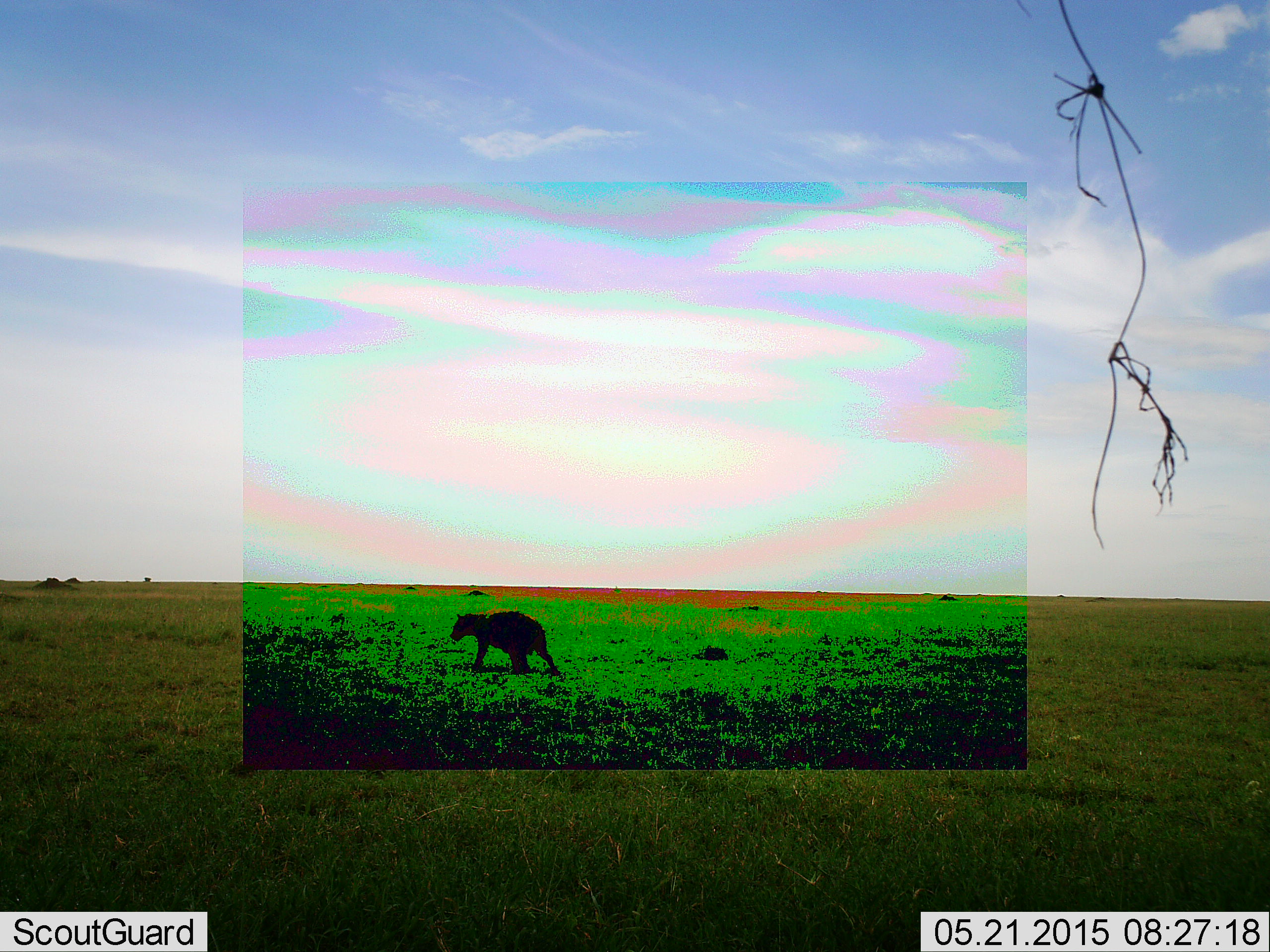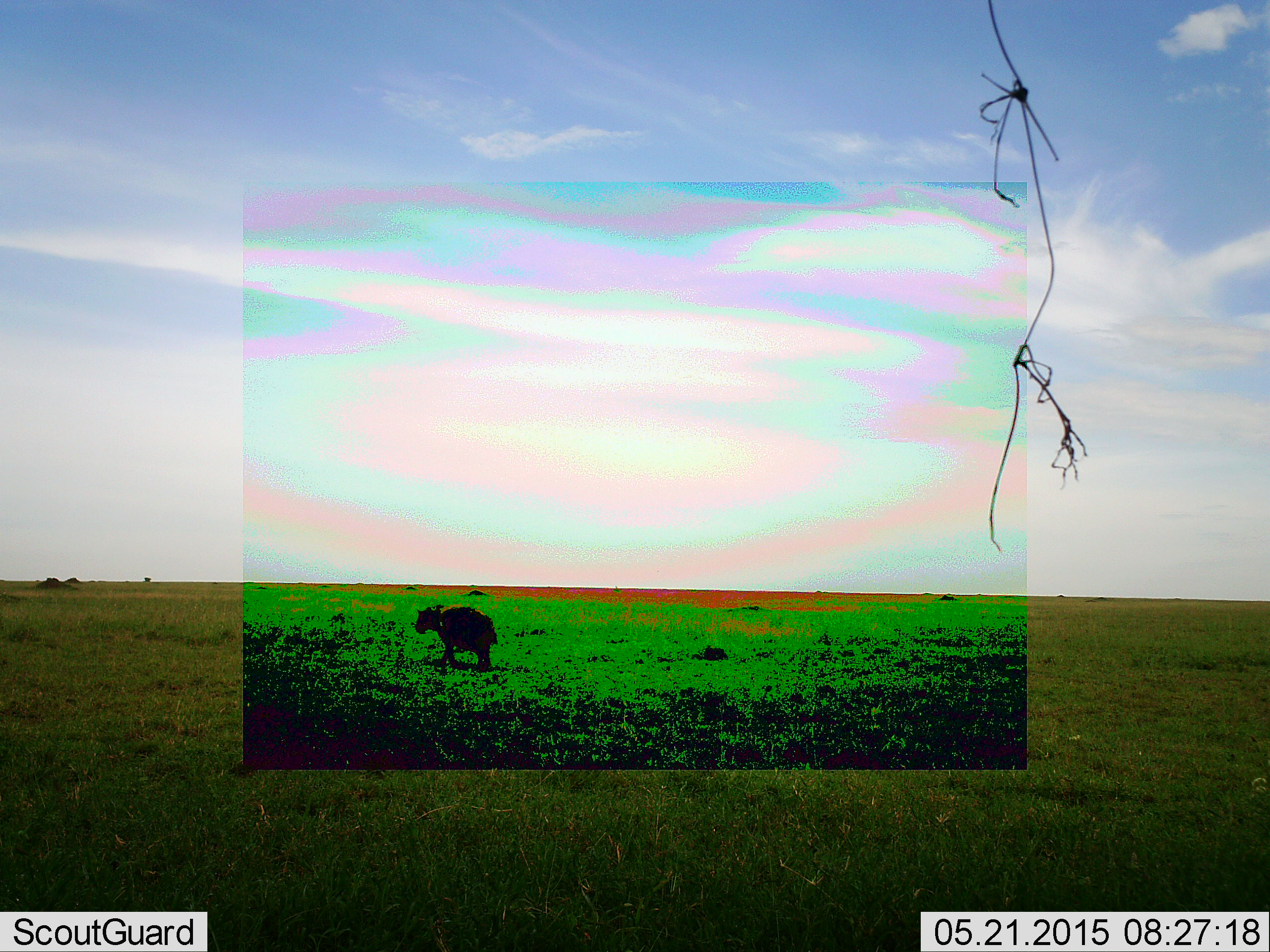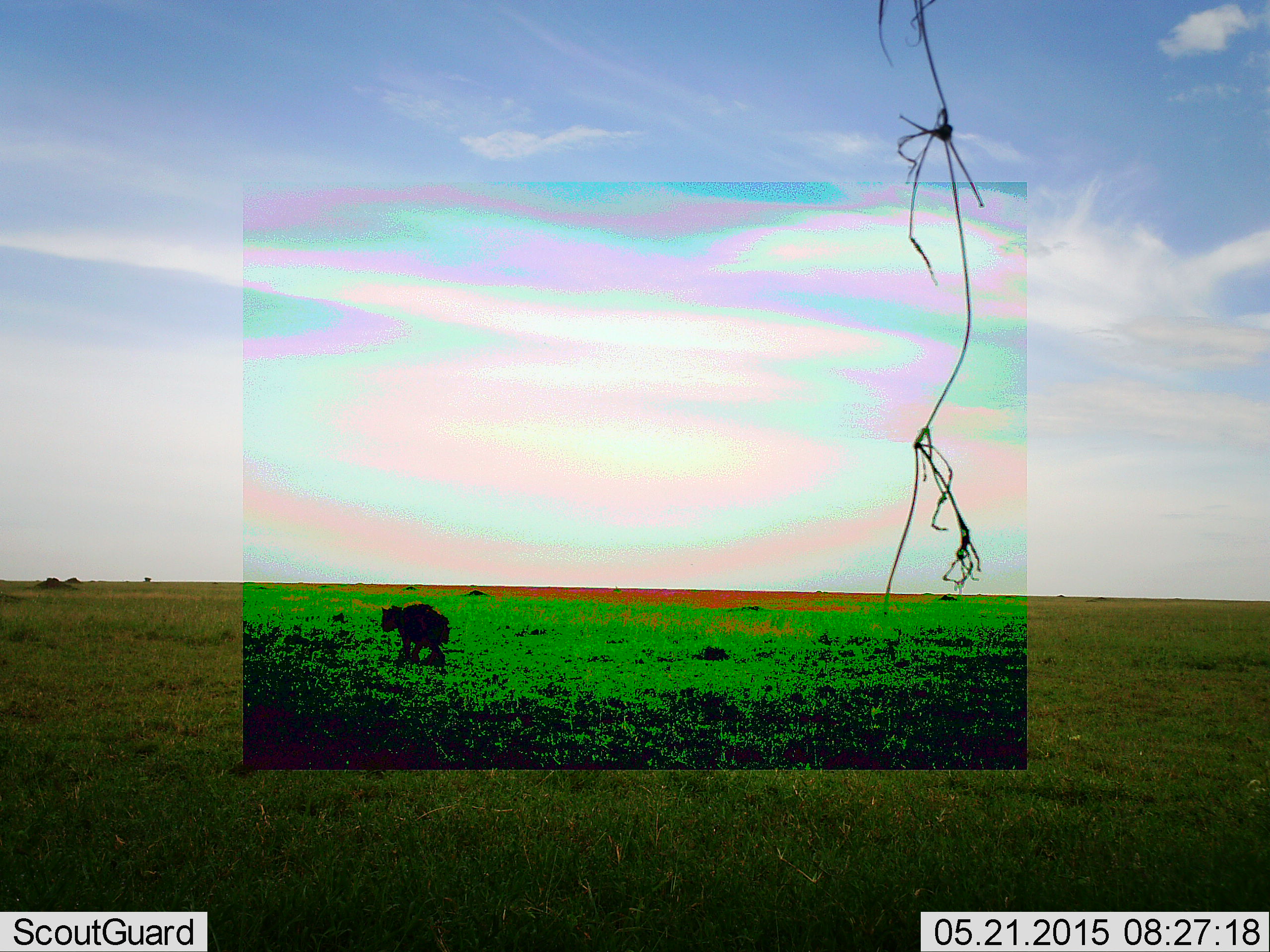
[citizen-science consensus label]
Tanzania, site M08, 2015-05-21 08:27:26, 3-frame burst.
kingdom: Animalia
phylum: Chordata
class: Mammalia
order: Carnivora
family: Hyaenidae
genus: Crocuta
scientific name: Crocuta crocuta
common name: spotted hyena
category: hyenaspotted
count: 1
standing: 10%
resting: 0%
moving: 100%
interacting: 0%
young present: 0%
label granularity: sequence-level